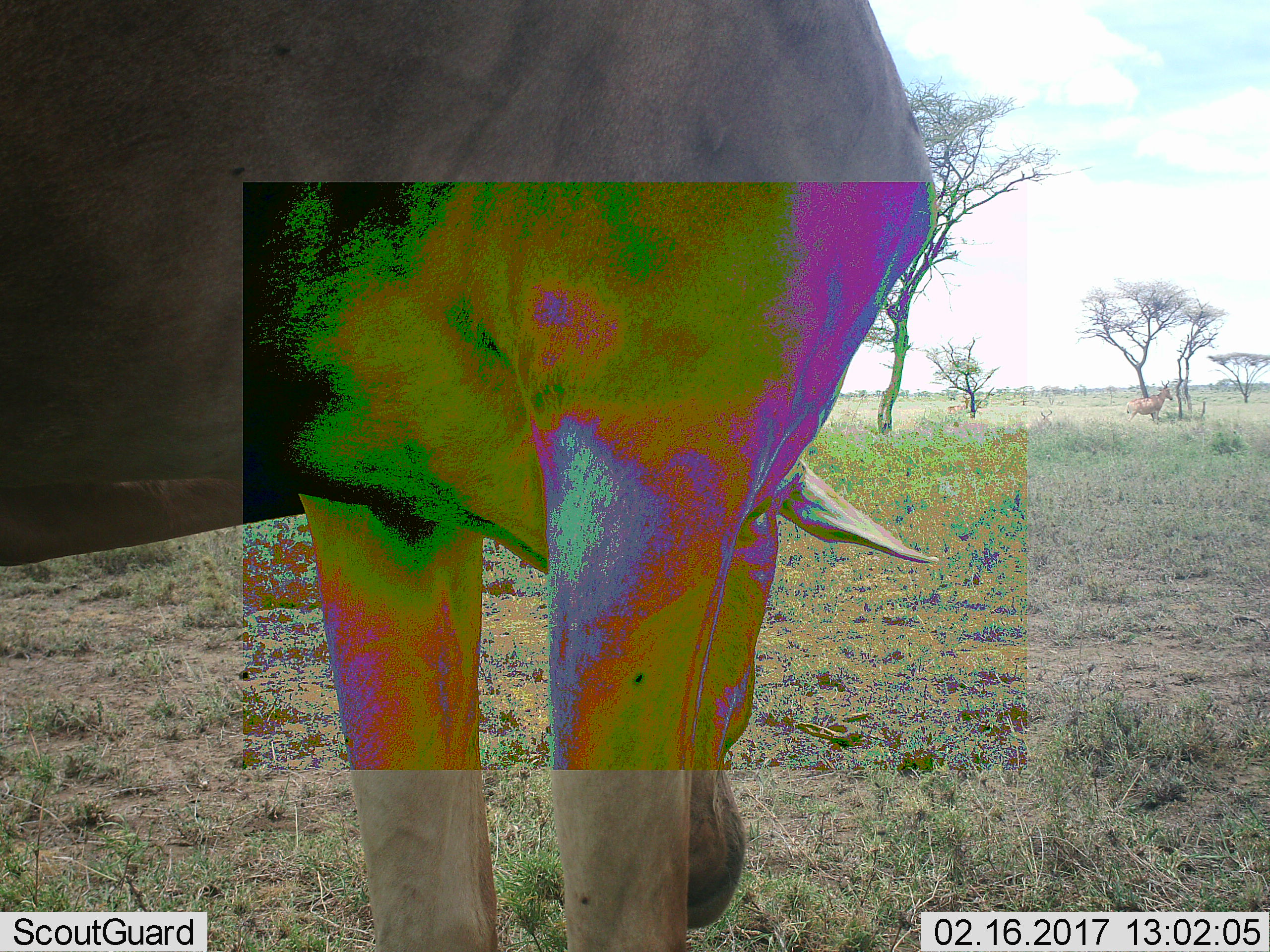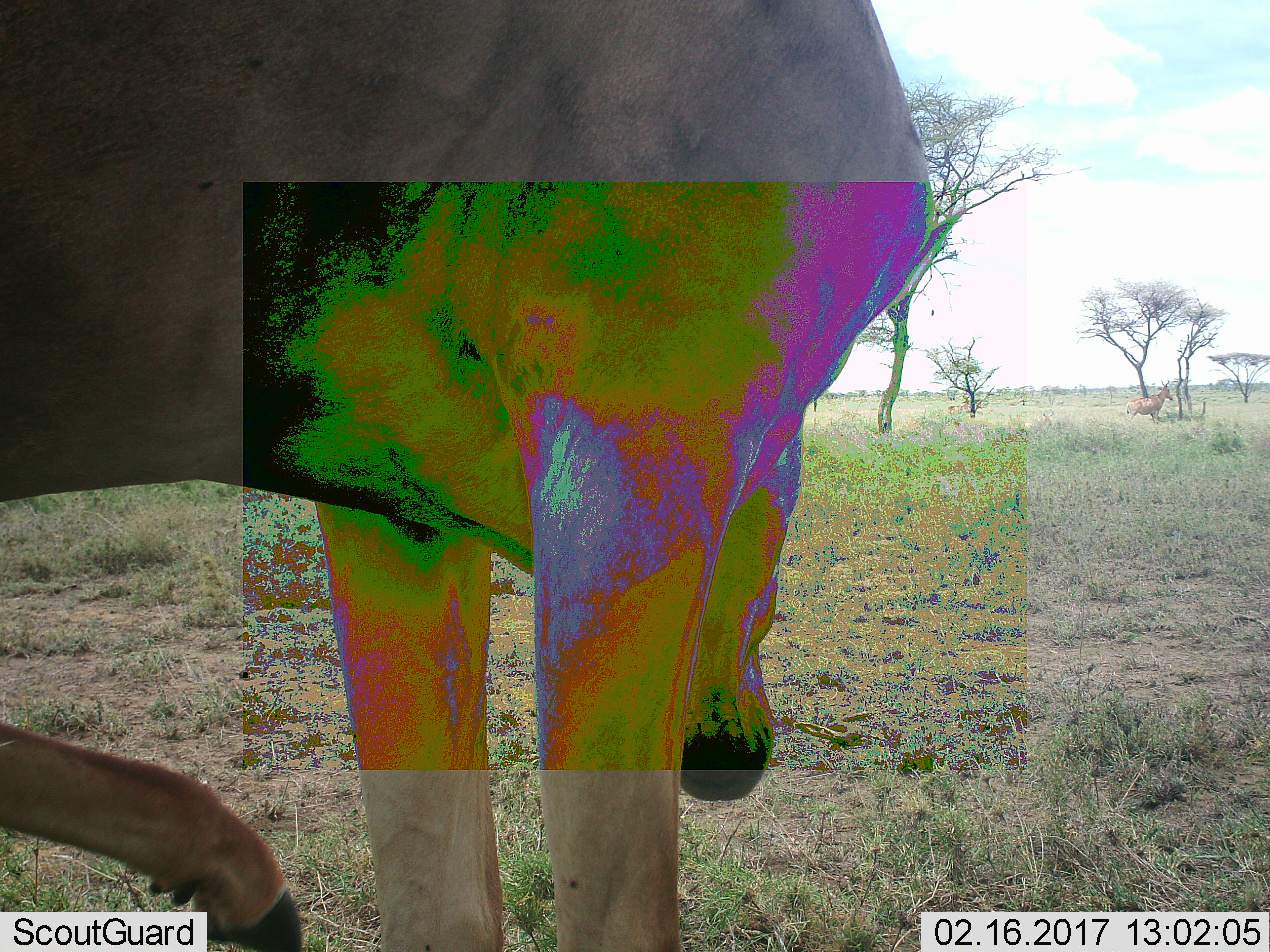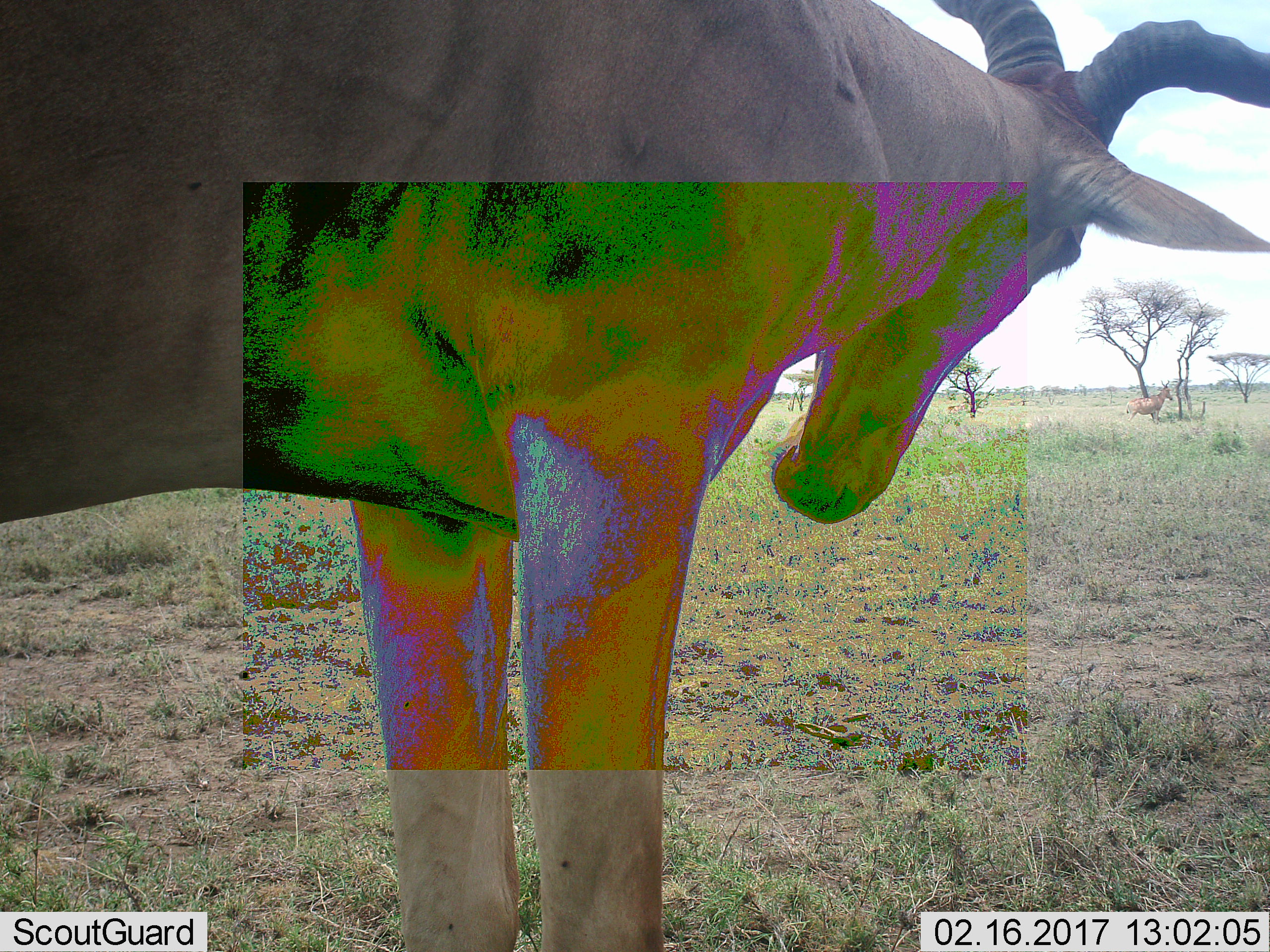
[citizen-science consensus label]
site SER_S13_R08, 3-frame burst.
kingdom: Animalia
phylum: Chordata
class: Mammalia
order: Artiodactyla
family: Bovidae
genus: Alcelaphus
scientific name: Alcelaphus buselaphus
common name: hartebeest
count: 2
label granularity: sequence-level